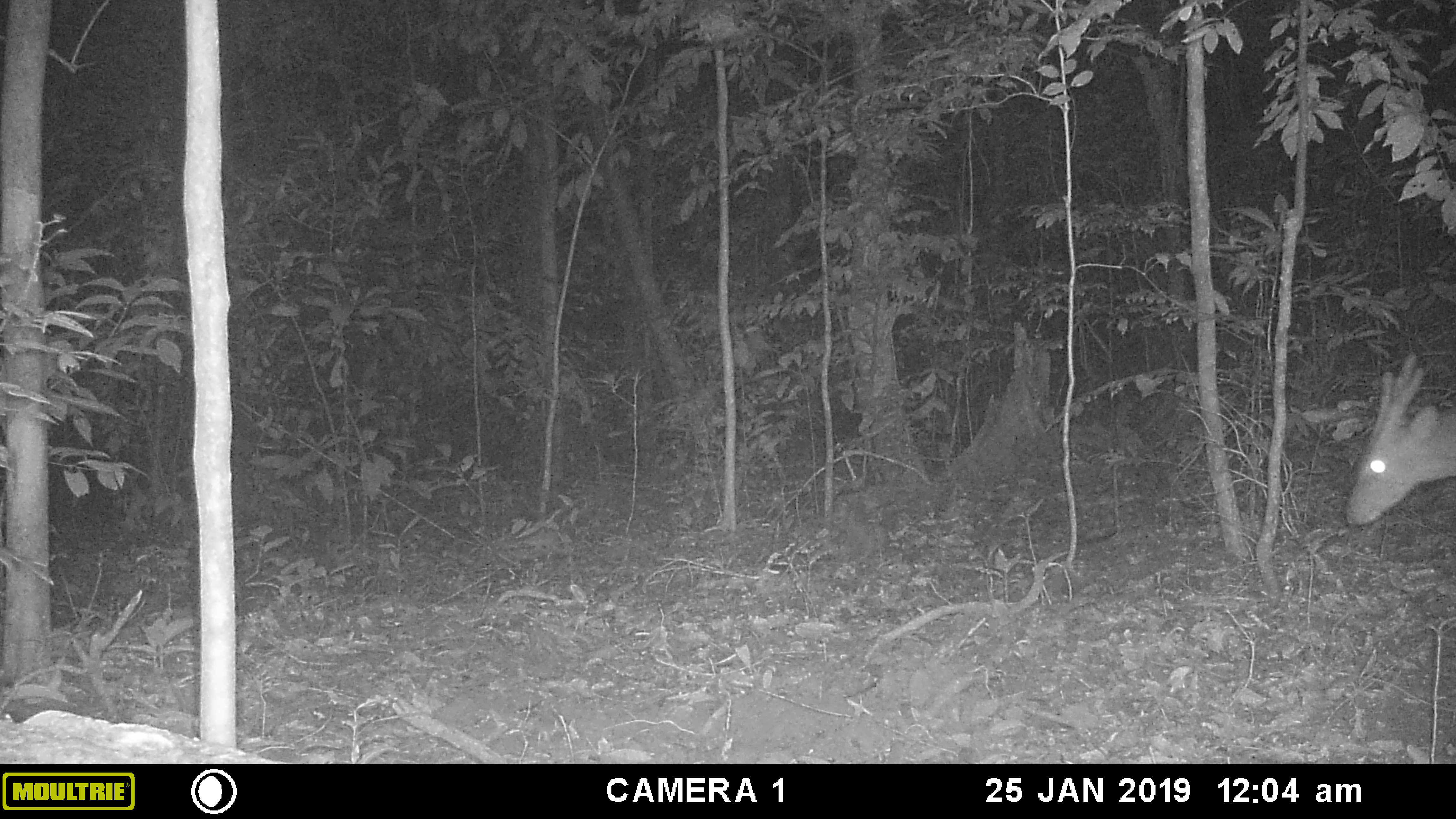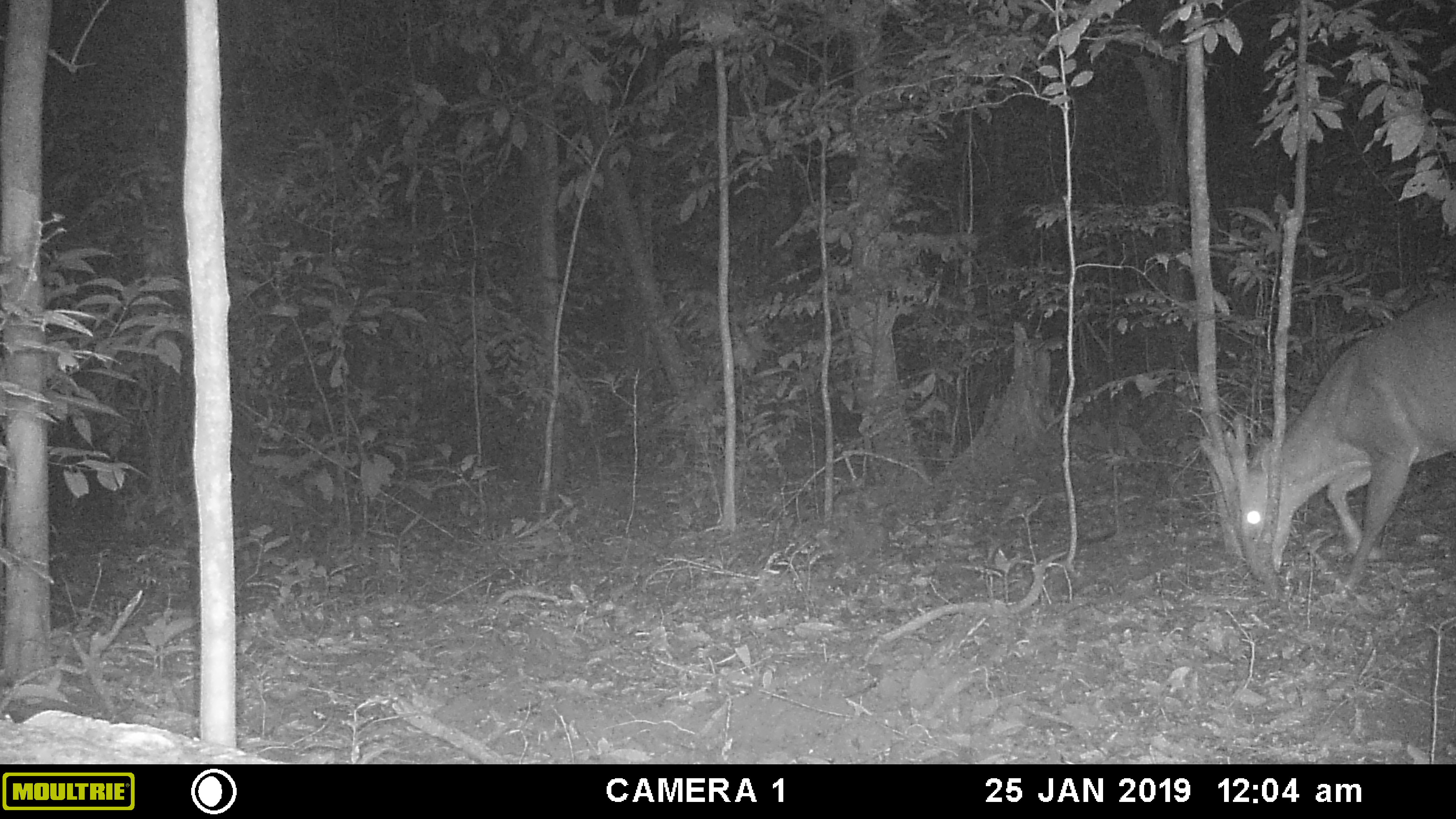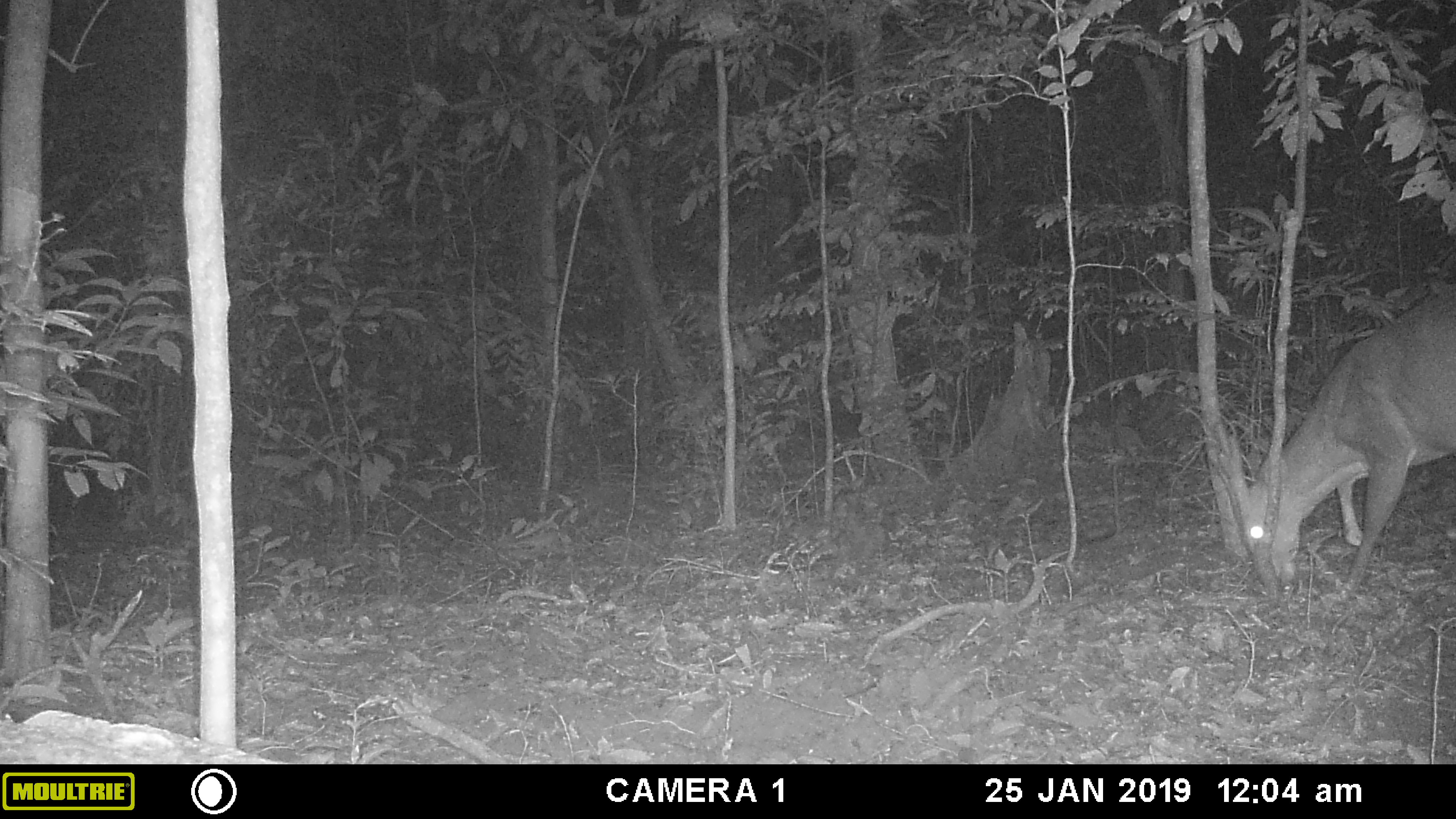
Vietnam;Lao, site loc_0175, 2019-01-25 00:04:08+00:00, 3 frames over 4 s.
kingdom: Animalia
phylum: Chordata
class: Mammalia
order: Artiodactyla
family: Cervidae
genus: Muntiacus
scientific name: Muntiacus vuquangensis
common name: large-antlered muntjac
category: large antlered muntjac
Large antlered muntjac (large-antlered muntjac) (Muntiacus vuquangensis). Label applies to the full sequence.